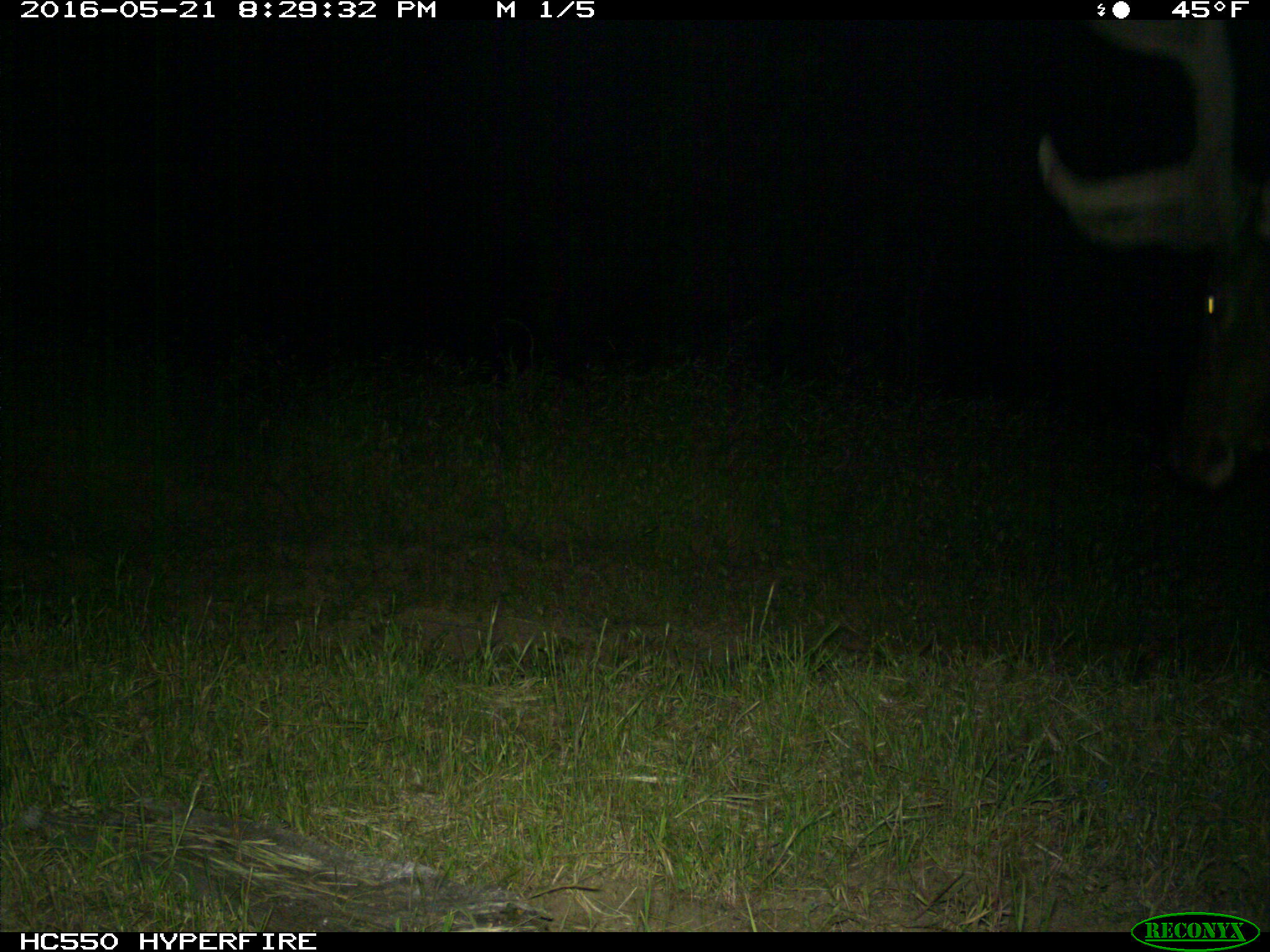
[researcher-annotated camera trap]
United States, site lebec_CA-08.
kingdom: Animalia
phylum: Chordata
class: Mammalia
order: Artiodactyla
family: Cervidae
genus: Cervus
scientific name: Cervus canadensis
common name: elk